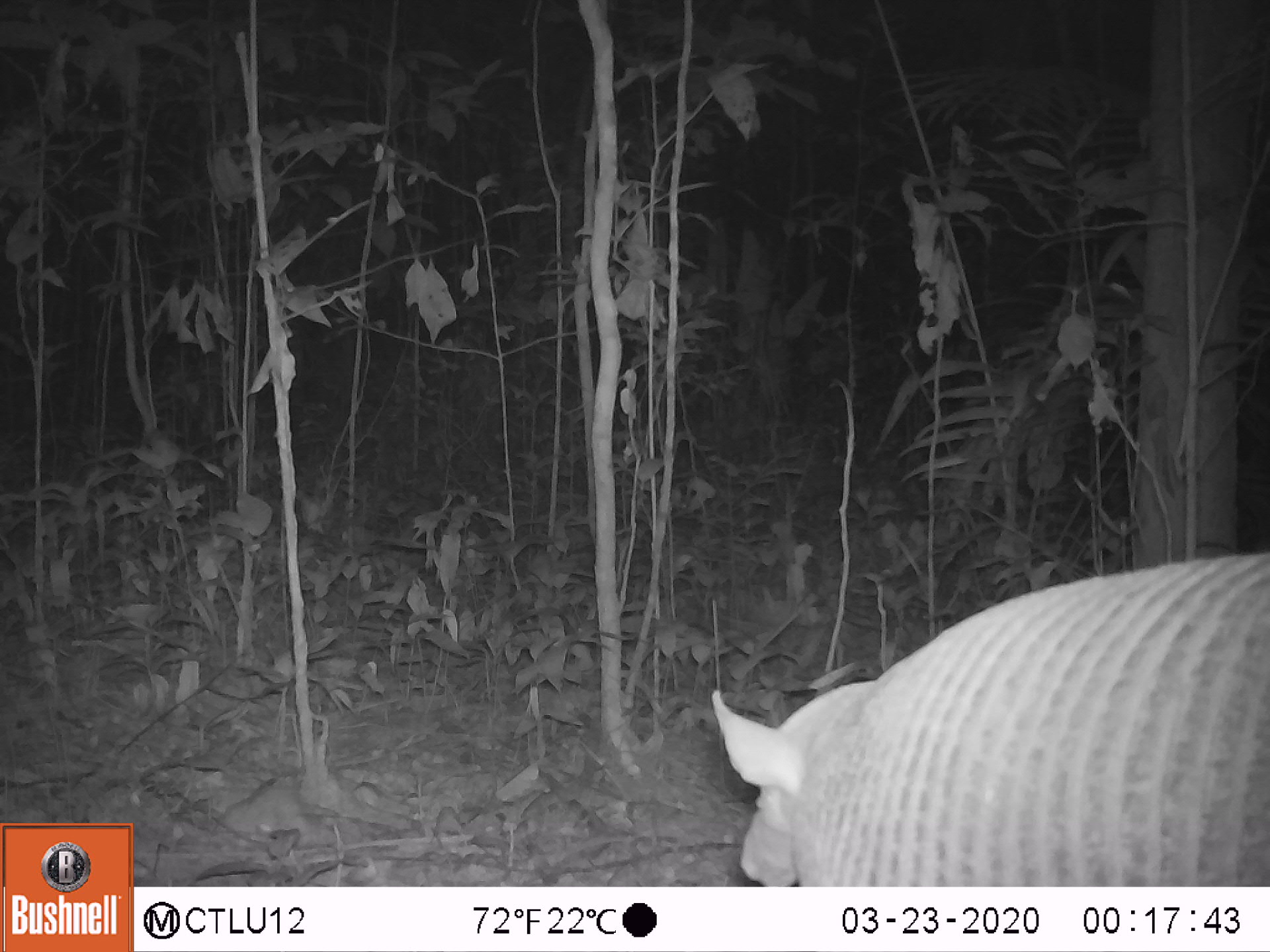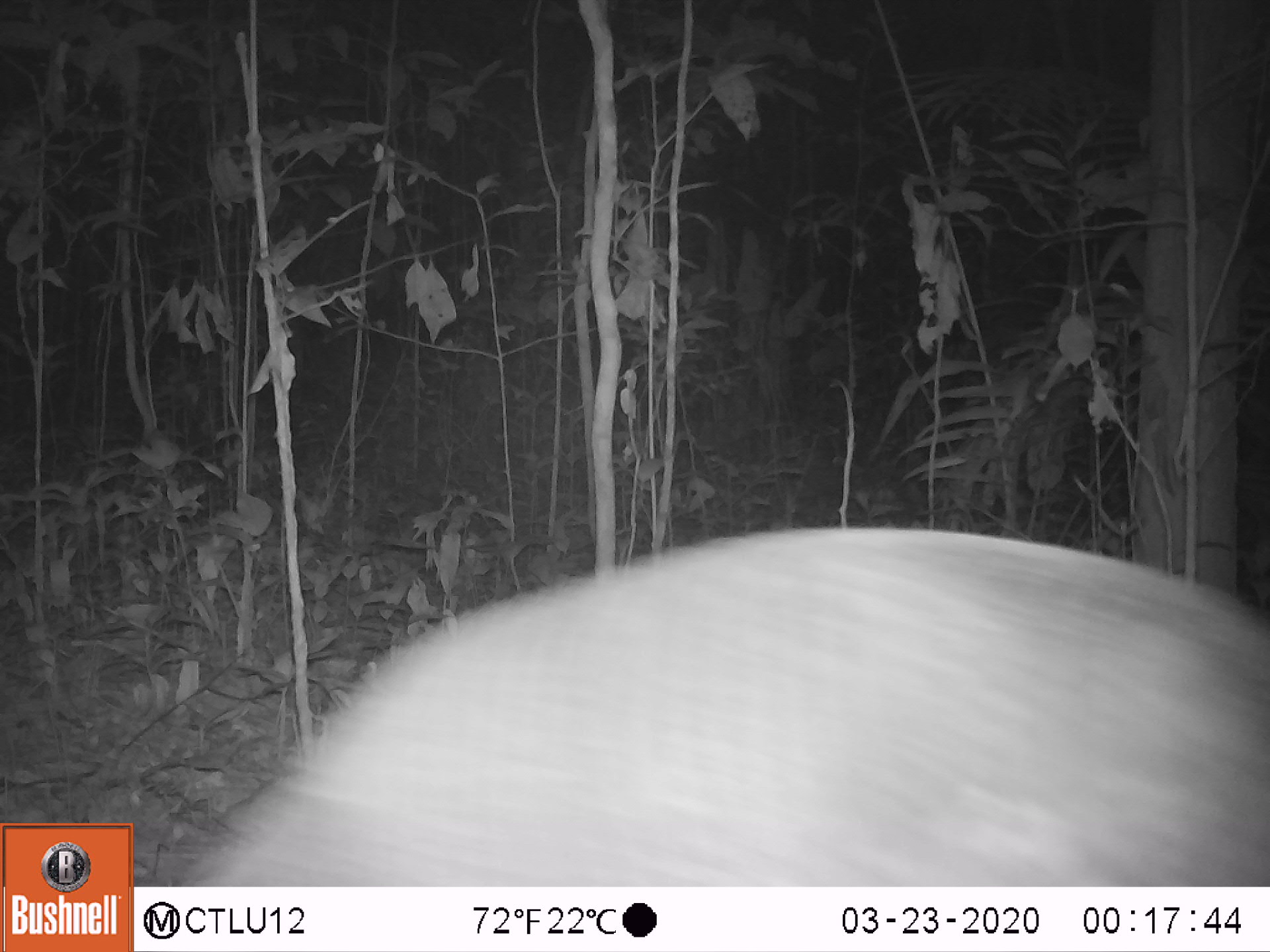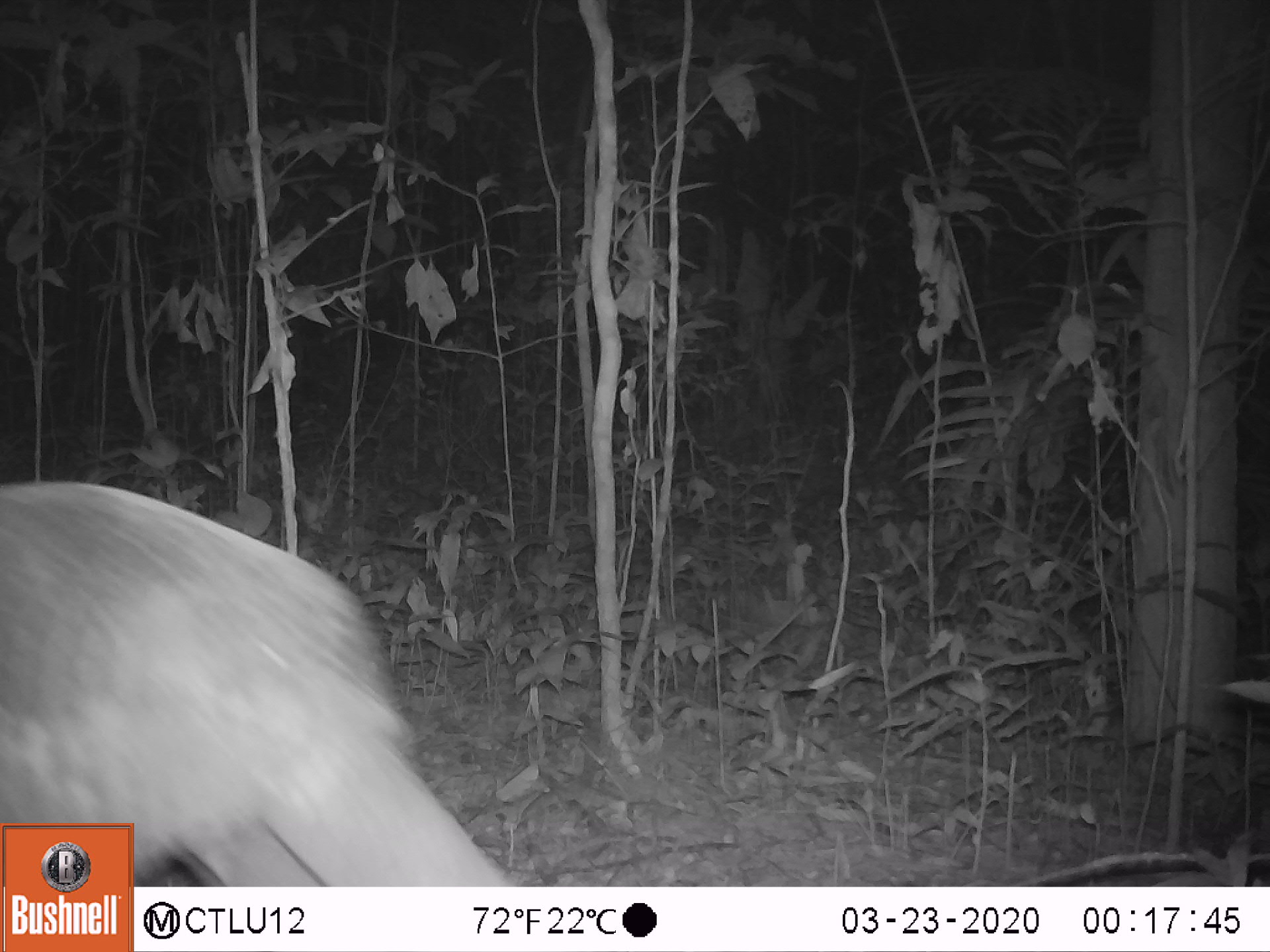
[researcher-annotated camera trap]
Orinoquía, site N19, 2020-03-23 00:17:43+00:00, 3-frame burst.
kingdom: Animalia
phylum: Chordata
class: Mammalia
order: Cingulata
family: Chlamyphoridae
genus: Priodontes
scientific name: Priodontes maximus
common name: giant armadillo